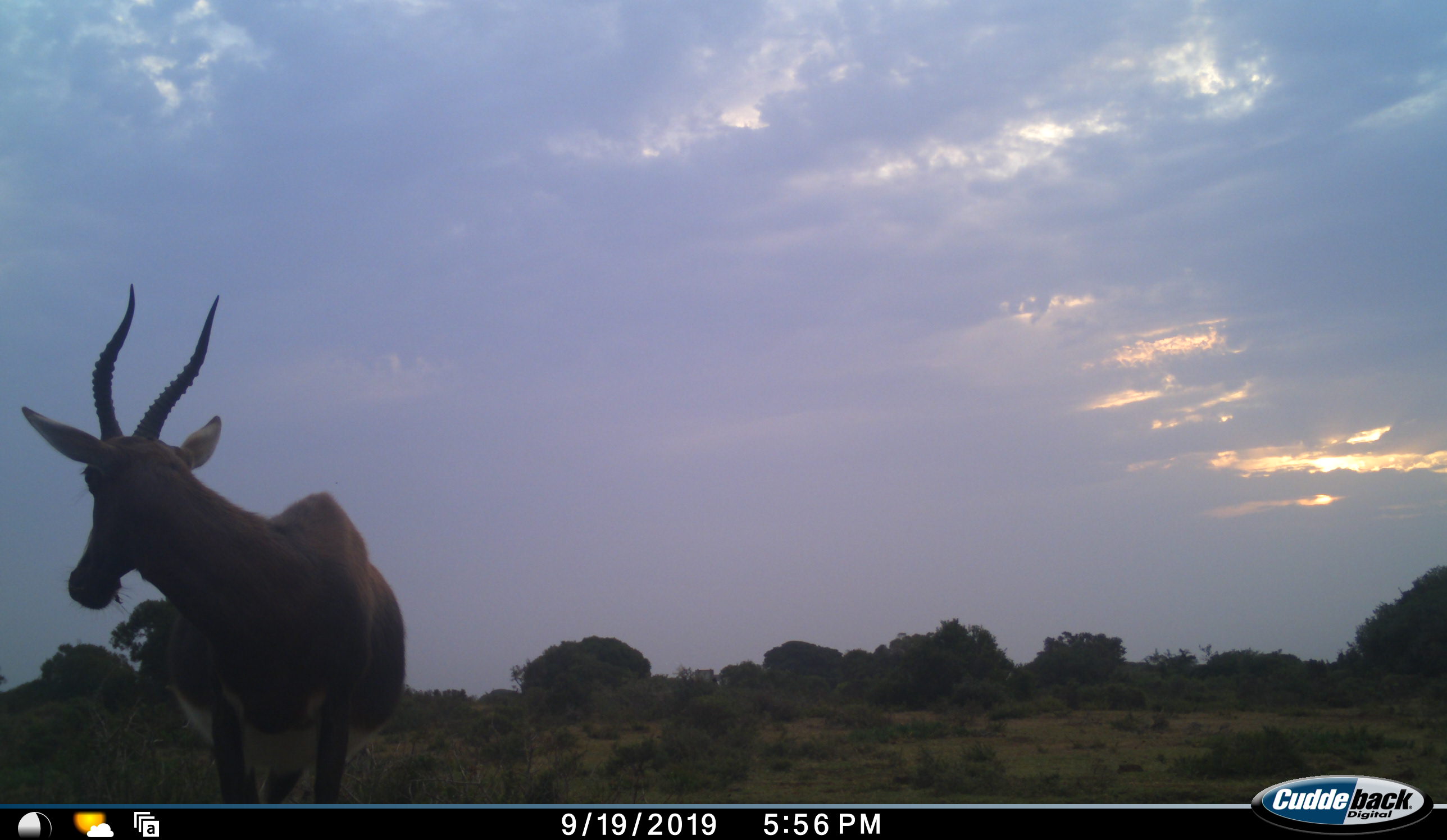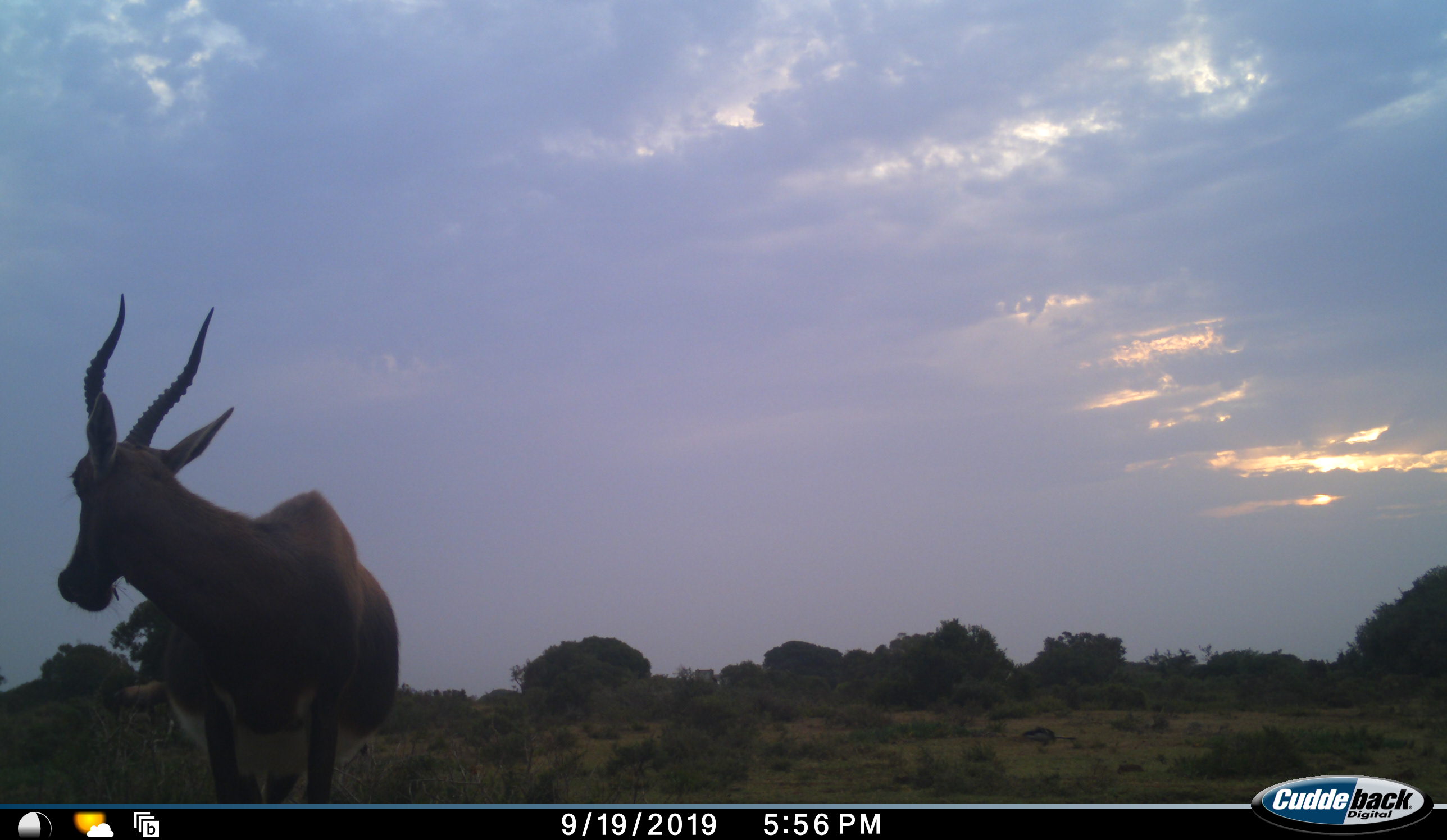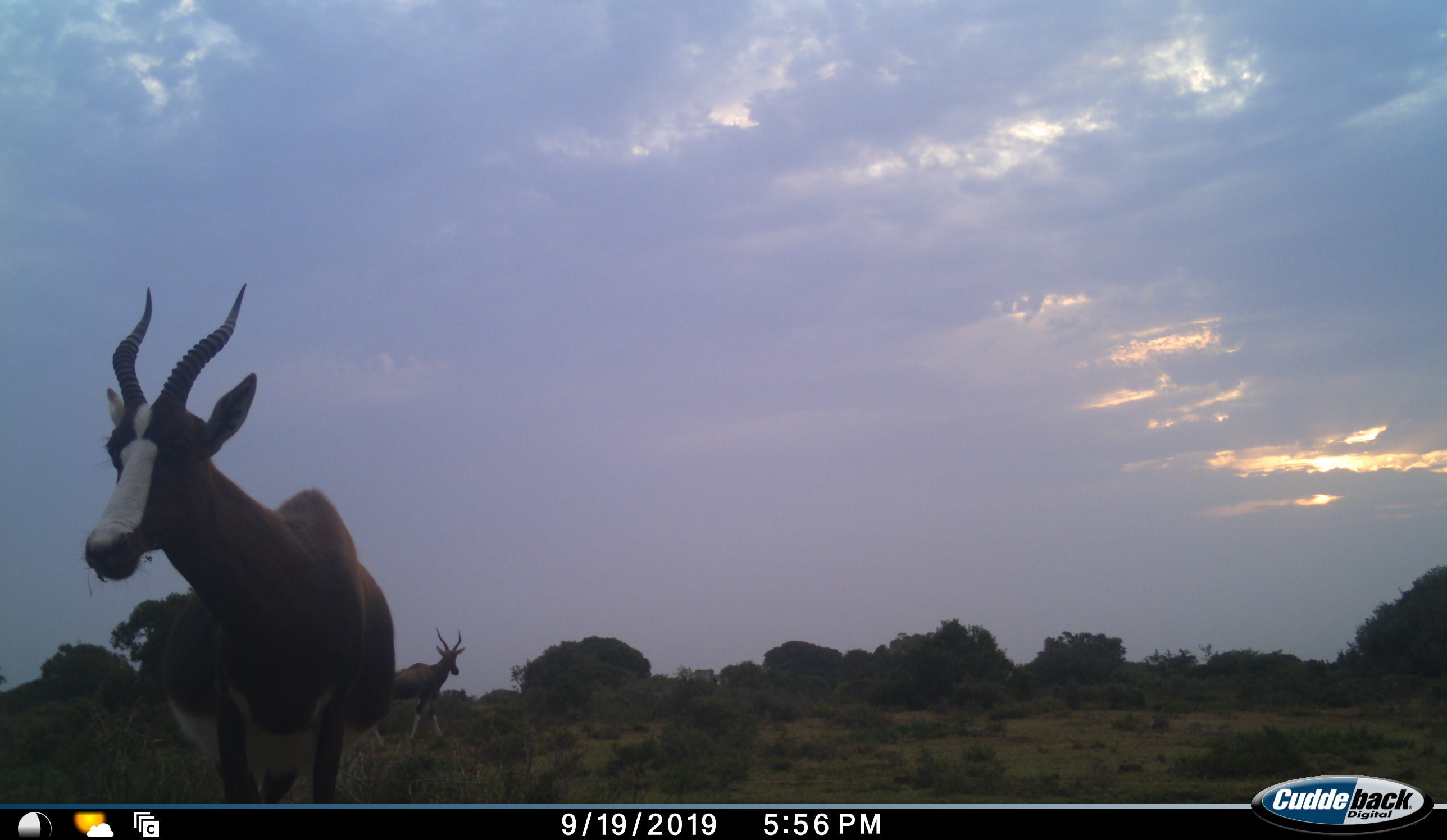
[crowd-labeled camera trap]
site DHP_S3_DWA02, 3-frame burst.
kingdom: Animalia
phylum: Chordata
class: Mammalia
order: Artiodactyla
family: Bovidae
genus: Damaliscus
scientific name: Damaliscus pygargus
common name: bontebok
Bontebok (Damaliscus pygargus), count 2. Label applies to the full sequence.